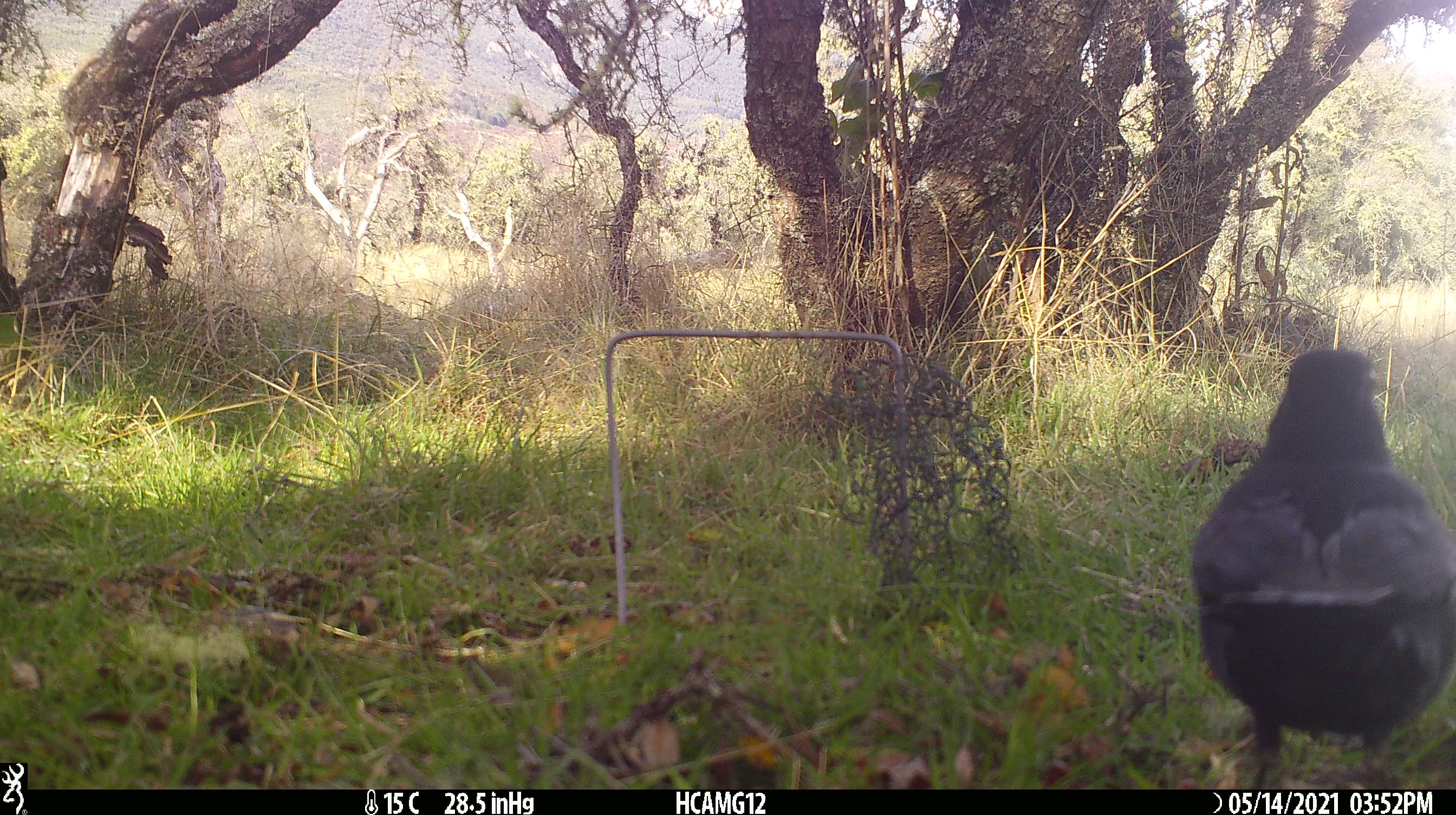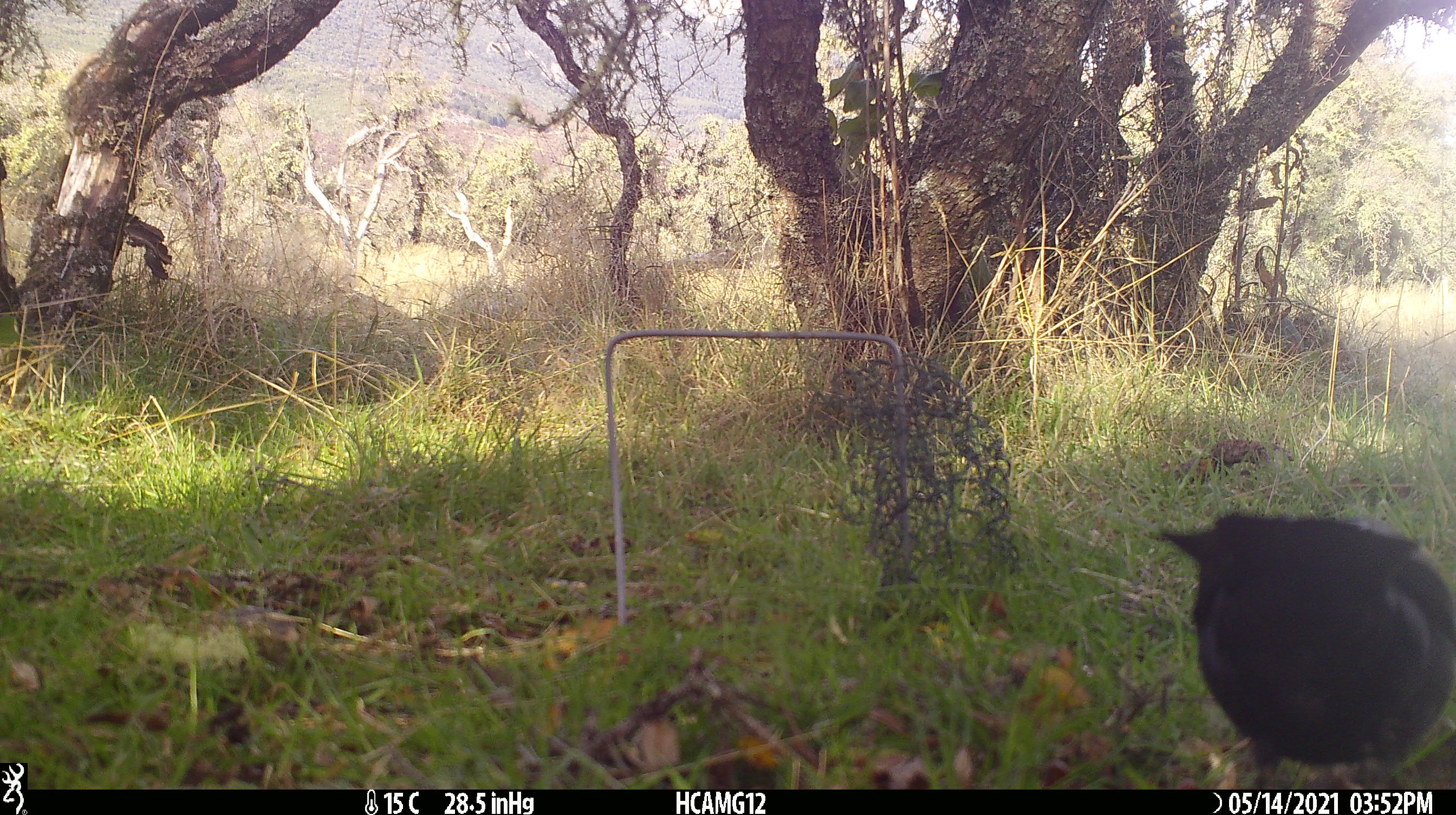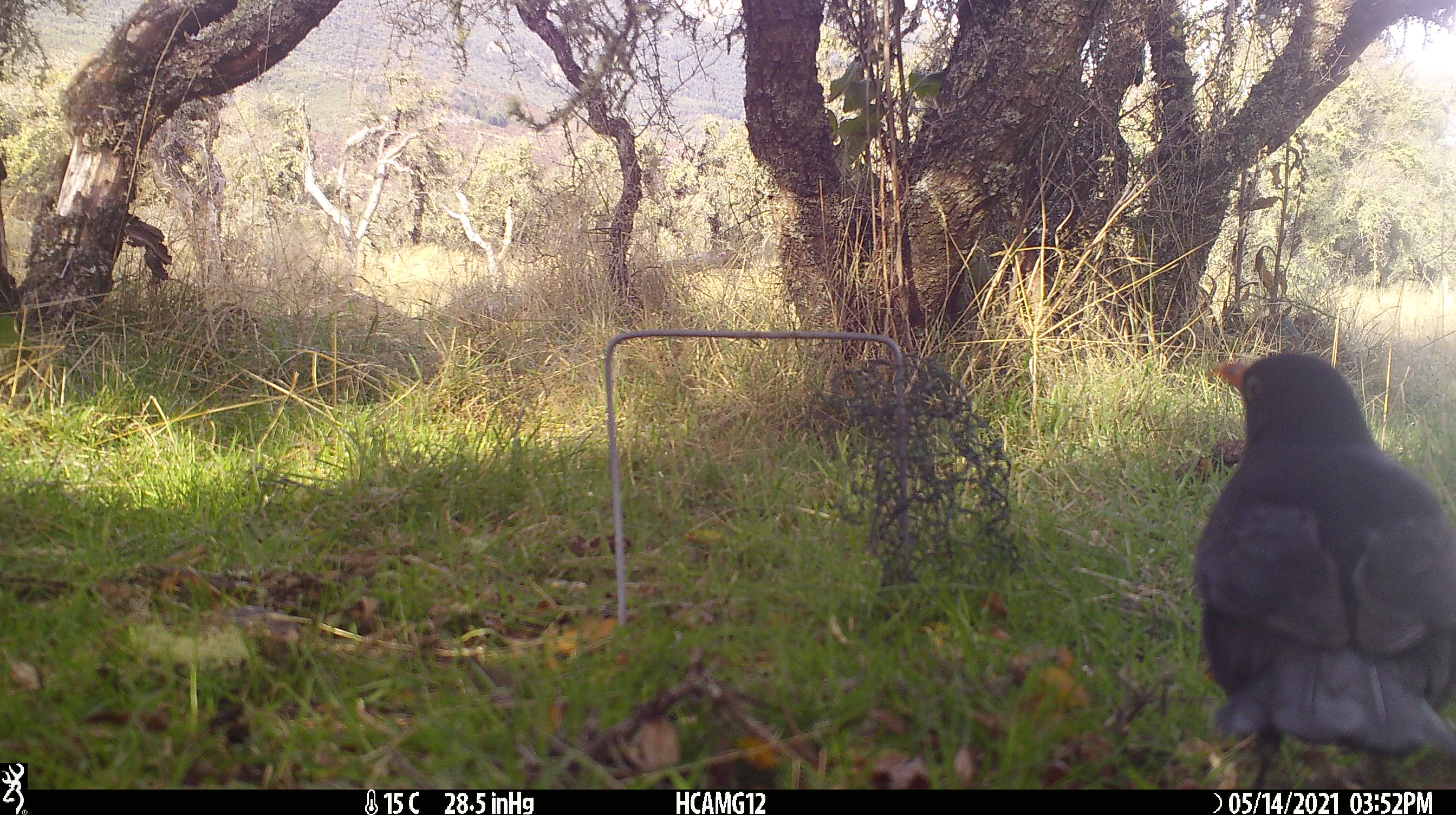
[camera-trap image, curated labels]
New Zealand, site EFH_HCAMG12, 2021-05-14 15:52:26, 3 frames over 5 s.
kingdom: Animalia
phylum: Chordata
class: Aves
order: Passeriformes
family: Turdidae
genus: Turdus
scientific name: Turdus merula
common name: eurasian blackbird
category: blackbird